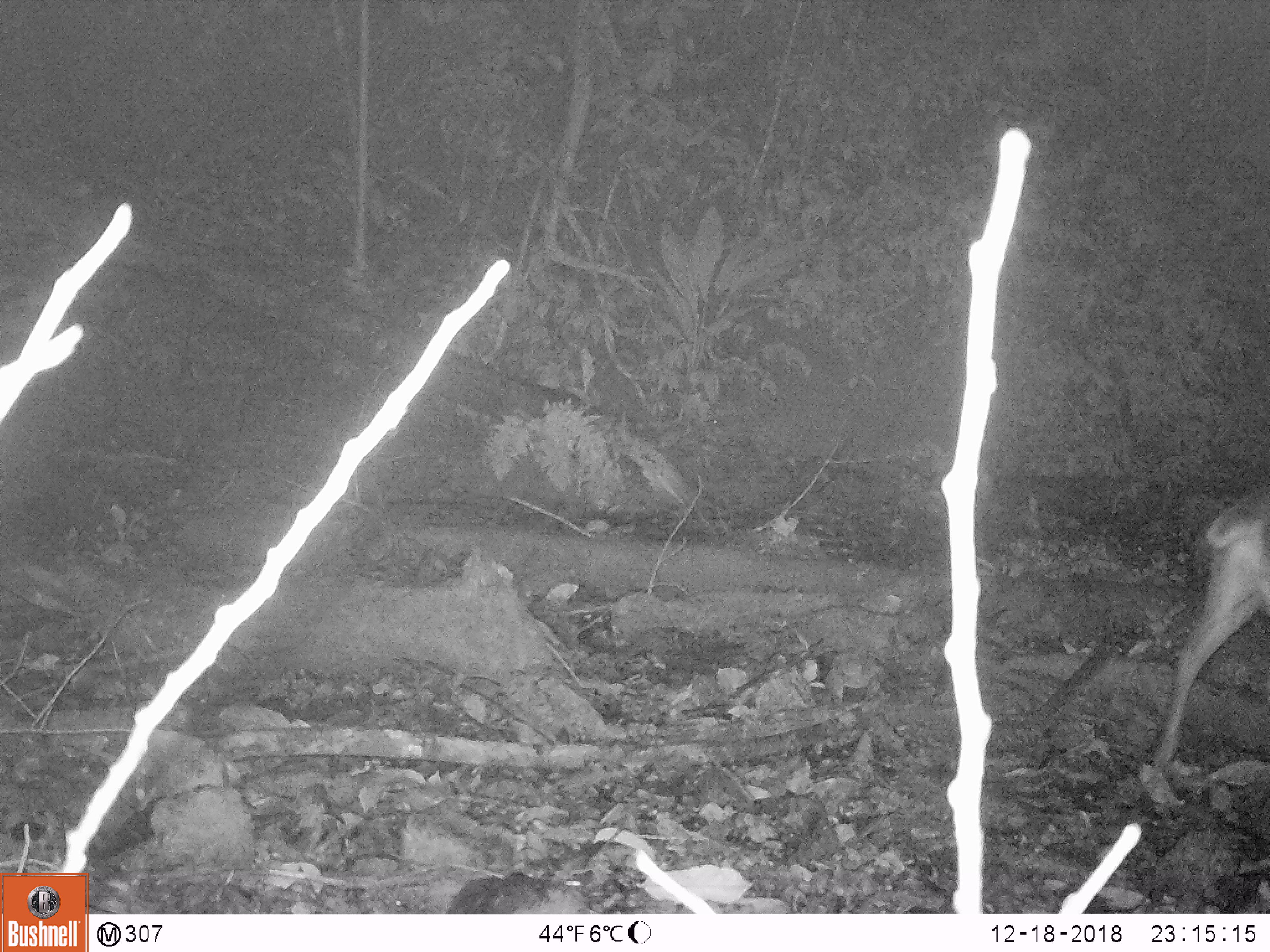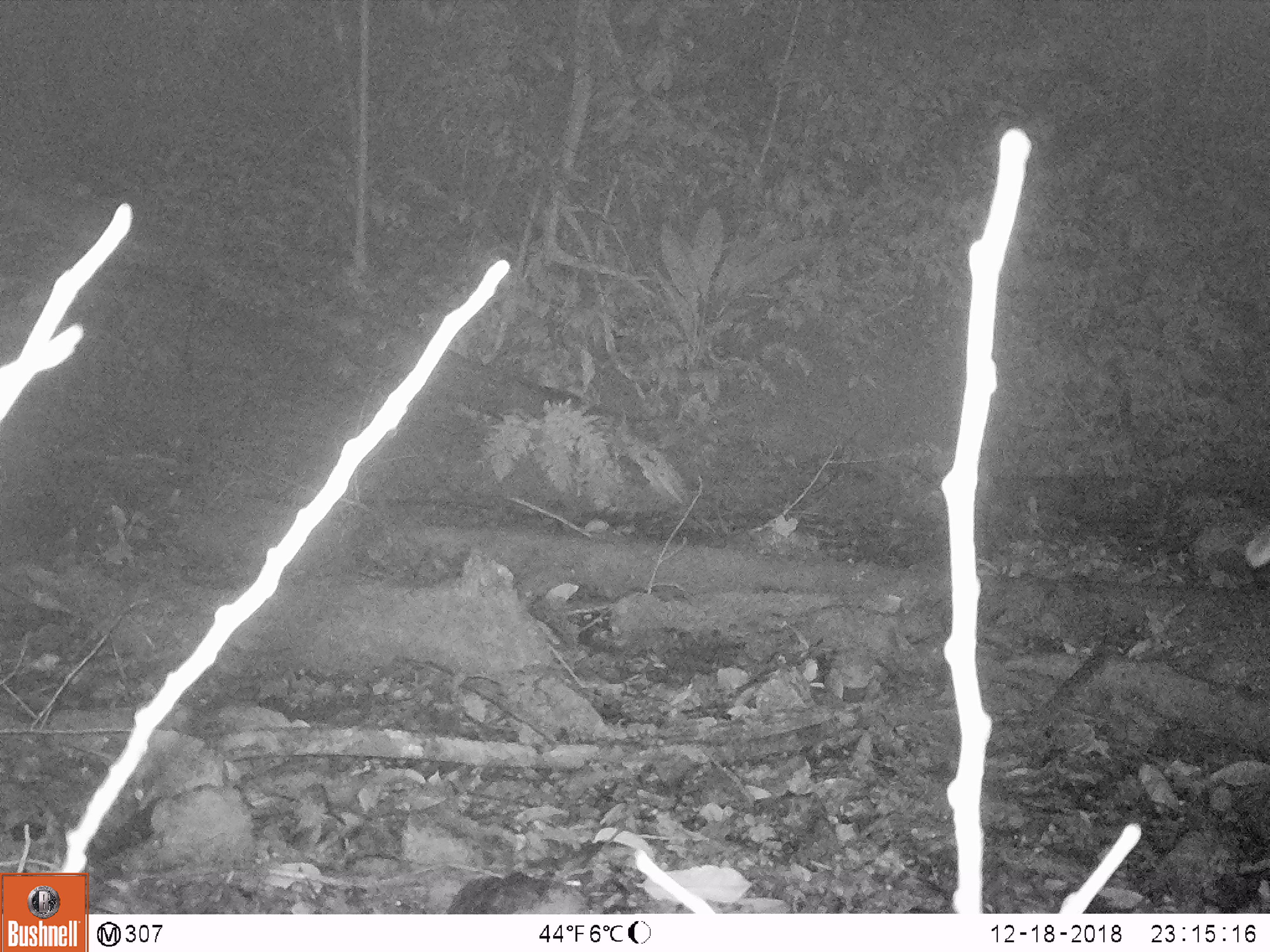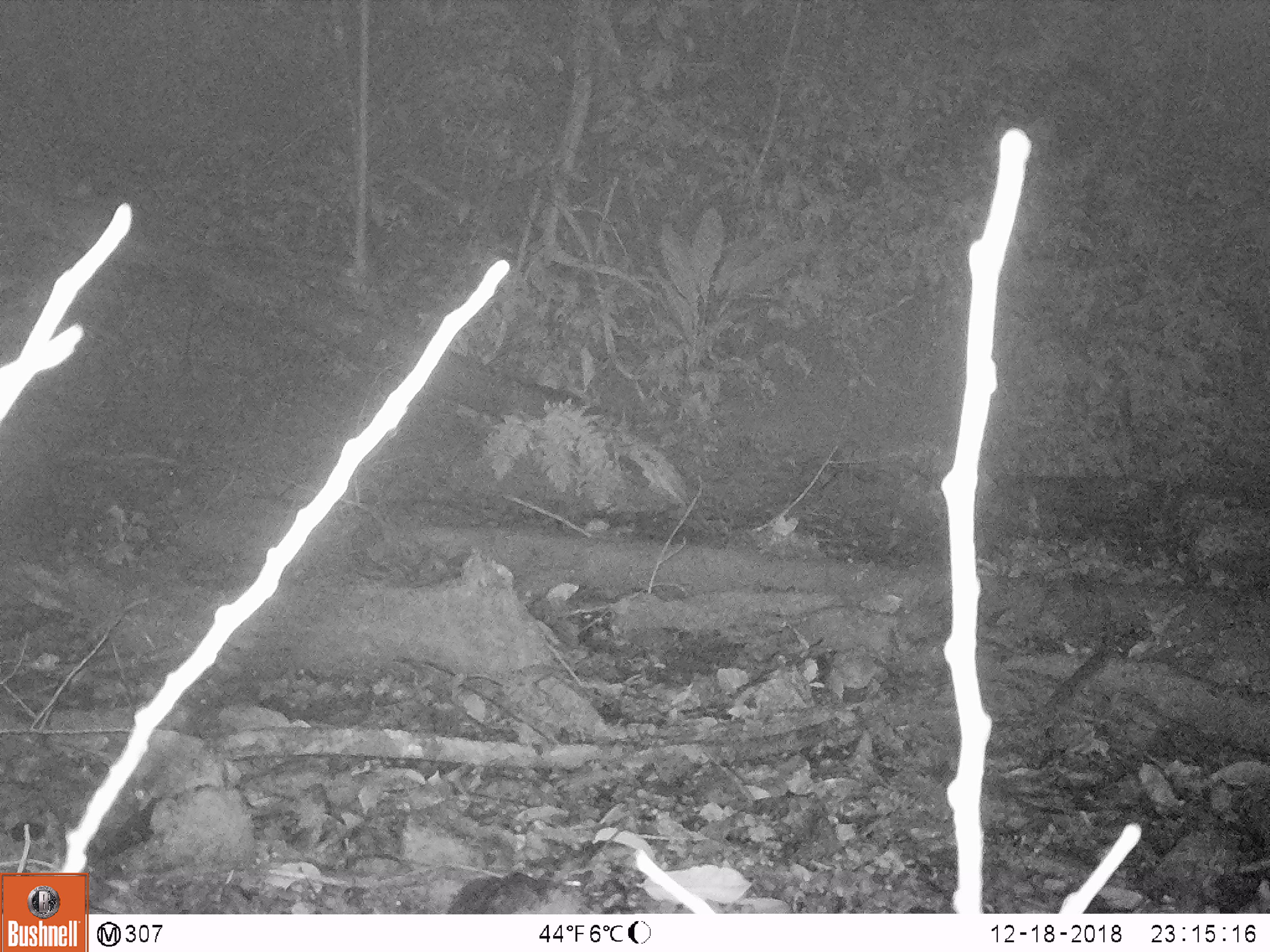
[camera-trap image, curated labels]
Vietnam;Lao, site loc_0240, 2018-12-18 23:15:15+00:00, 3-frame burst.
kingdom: Animalia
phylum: Chordata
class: Mammalia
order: Artiodactyla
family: Cervidae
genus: Muntiacus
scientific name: Muntiacus vuquangensis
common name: large-antlered muntjac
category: large antlered muntjac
Large antlered muntjac (large-antlered muntjac) (Muntiacus vuquangensis). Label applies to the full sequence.